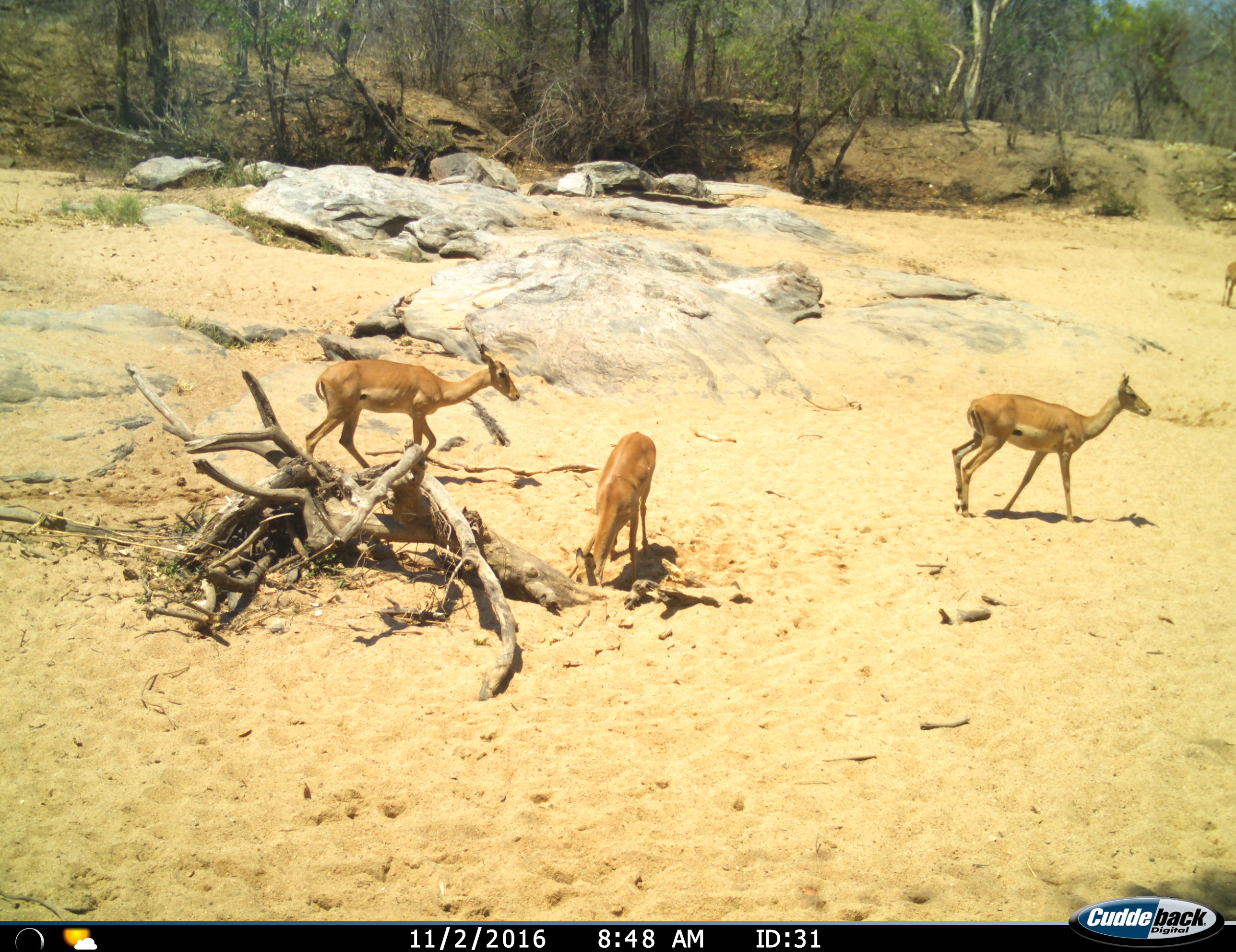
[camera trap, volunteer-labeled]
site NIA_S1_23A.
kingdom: Animalia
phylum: Chordata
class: Mammalia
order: Artiodactyla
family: Bovidae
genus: Aepyceros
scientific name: Aepyceros melampus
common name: impala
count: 4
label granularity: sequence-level